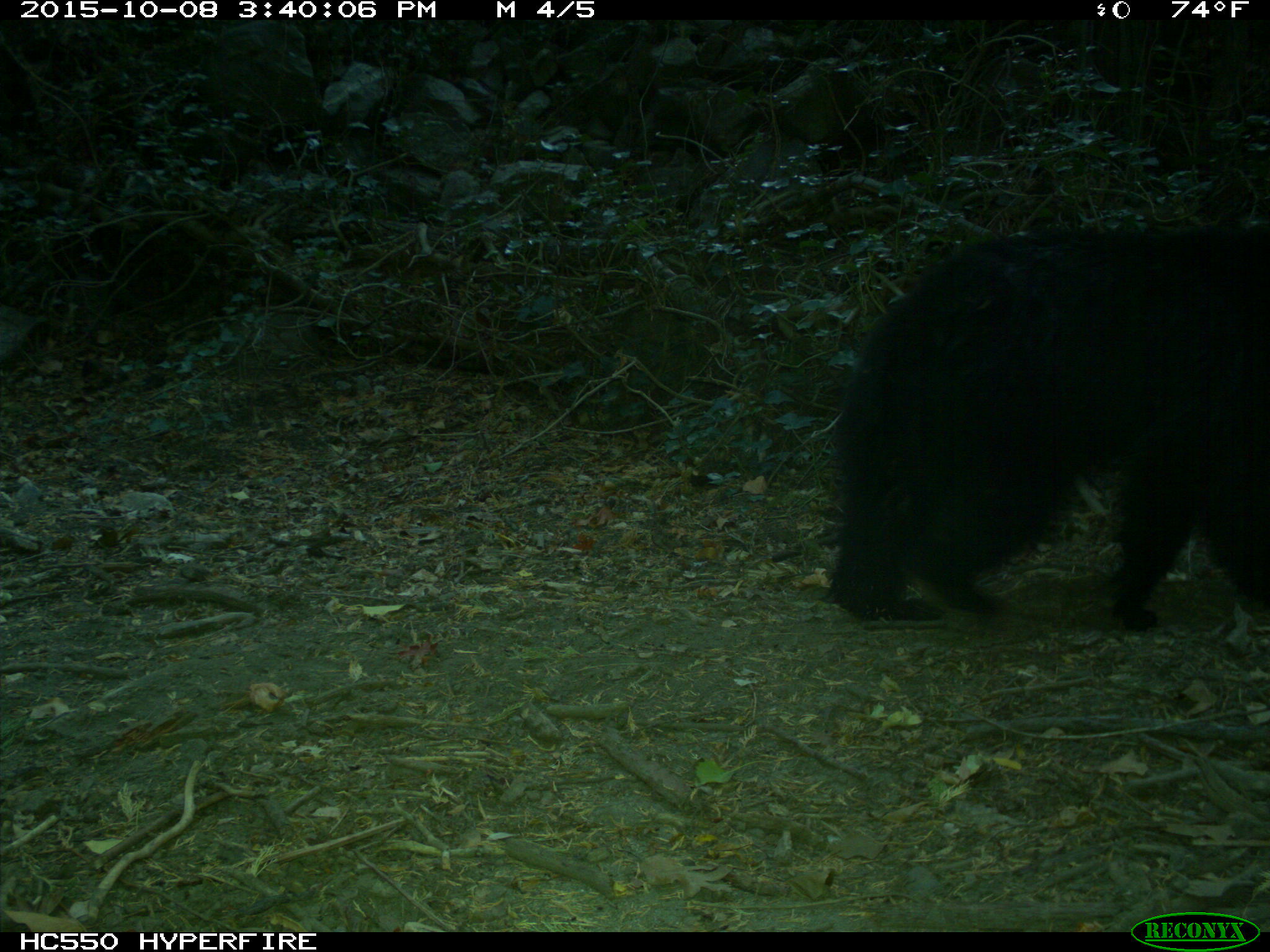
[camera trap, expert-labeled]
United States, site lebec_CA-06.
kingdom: Animalia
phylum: Chordata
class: Mammalia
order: Carnivora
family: Ursidae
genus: Ursus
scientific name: Ursus americanus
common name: american black bear